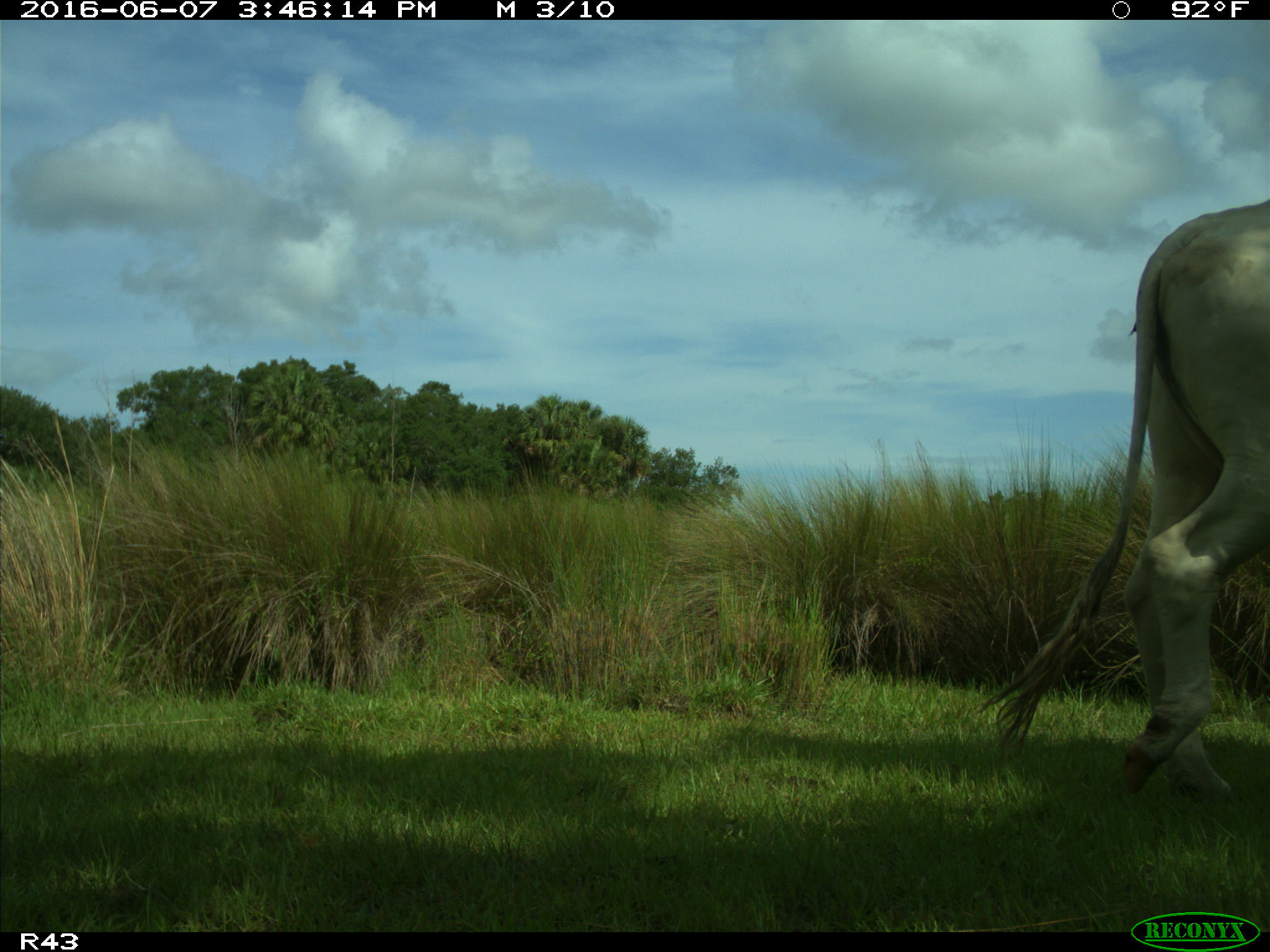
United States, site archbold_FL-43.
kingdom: Animalia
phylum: Chordata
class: Mammalia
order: Artiodactyla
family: Bovidae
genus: Bos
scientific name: Bos taurus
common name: domestic cow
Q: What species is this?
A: Bos taurus (domestic cow).